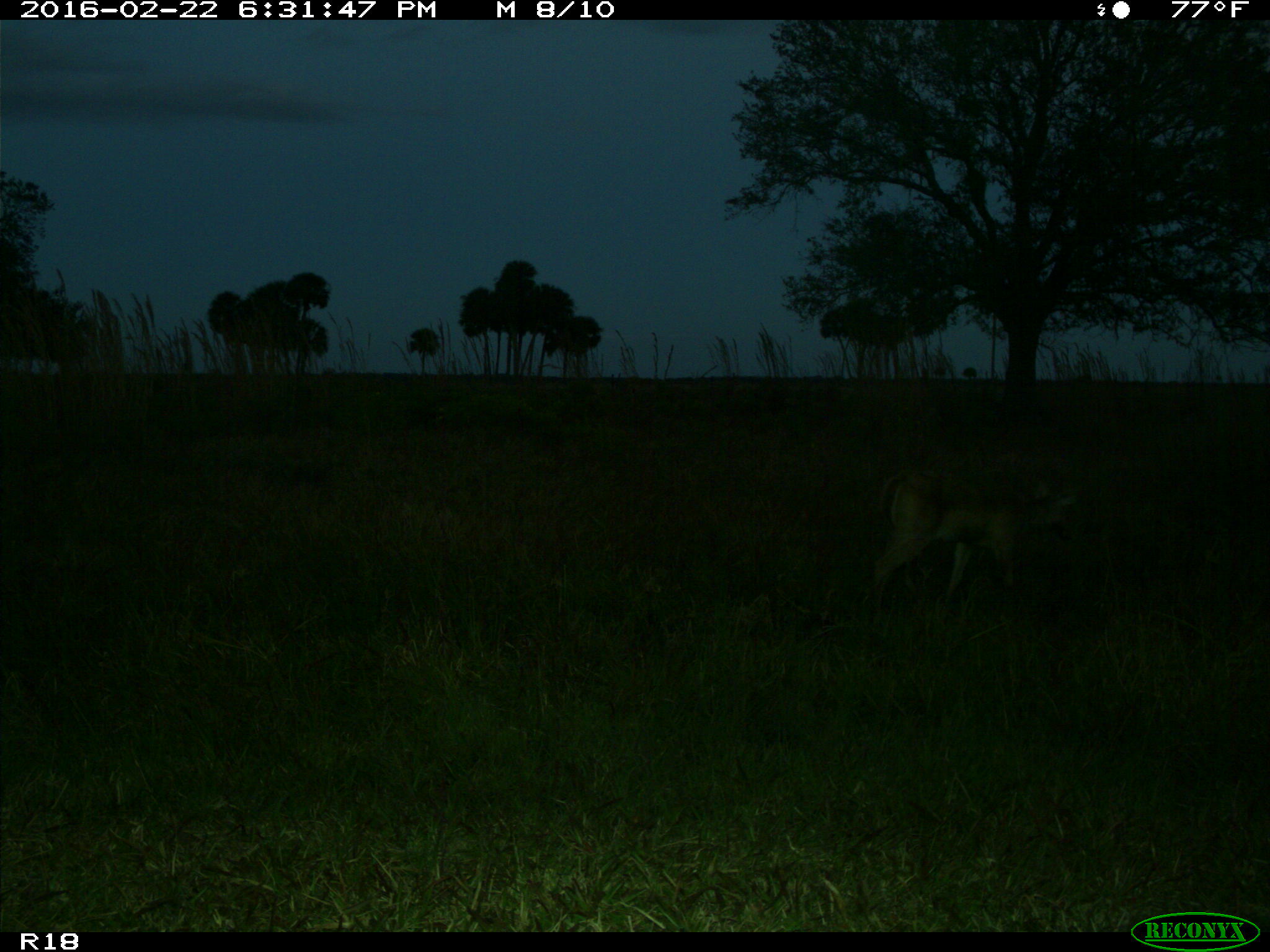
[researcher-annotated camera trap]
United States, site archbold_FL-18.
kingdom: Animalia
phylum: Chordata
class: Mammalia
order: Artiodactyla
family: Cervidae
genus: Odocoileus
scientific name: Odocoileus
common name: deer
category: unidentified deer